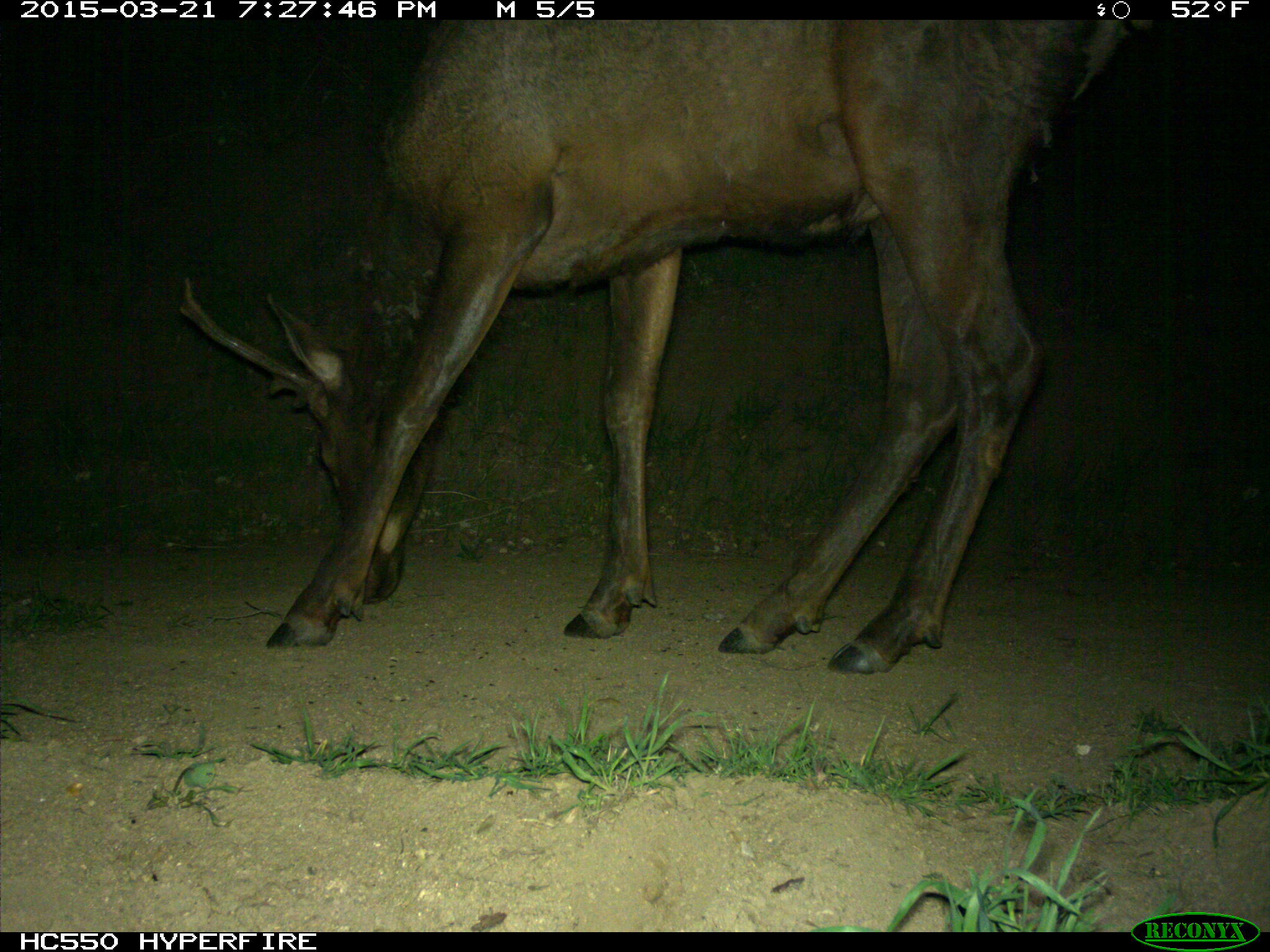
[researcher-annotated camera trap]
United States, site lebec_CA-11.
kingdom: Animalia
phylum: Chordata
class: Mammalia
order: Artiodactyla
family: Cervidae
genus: Cervus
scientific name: Cervus canadensis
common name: elk